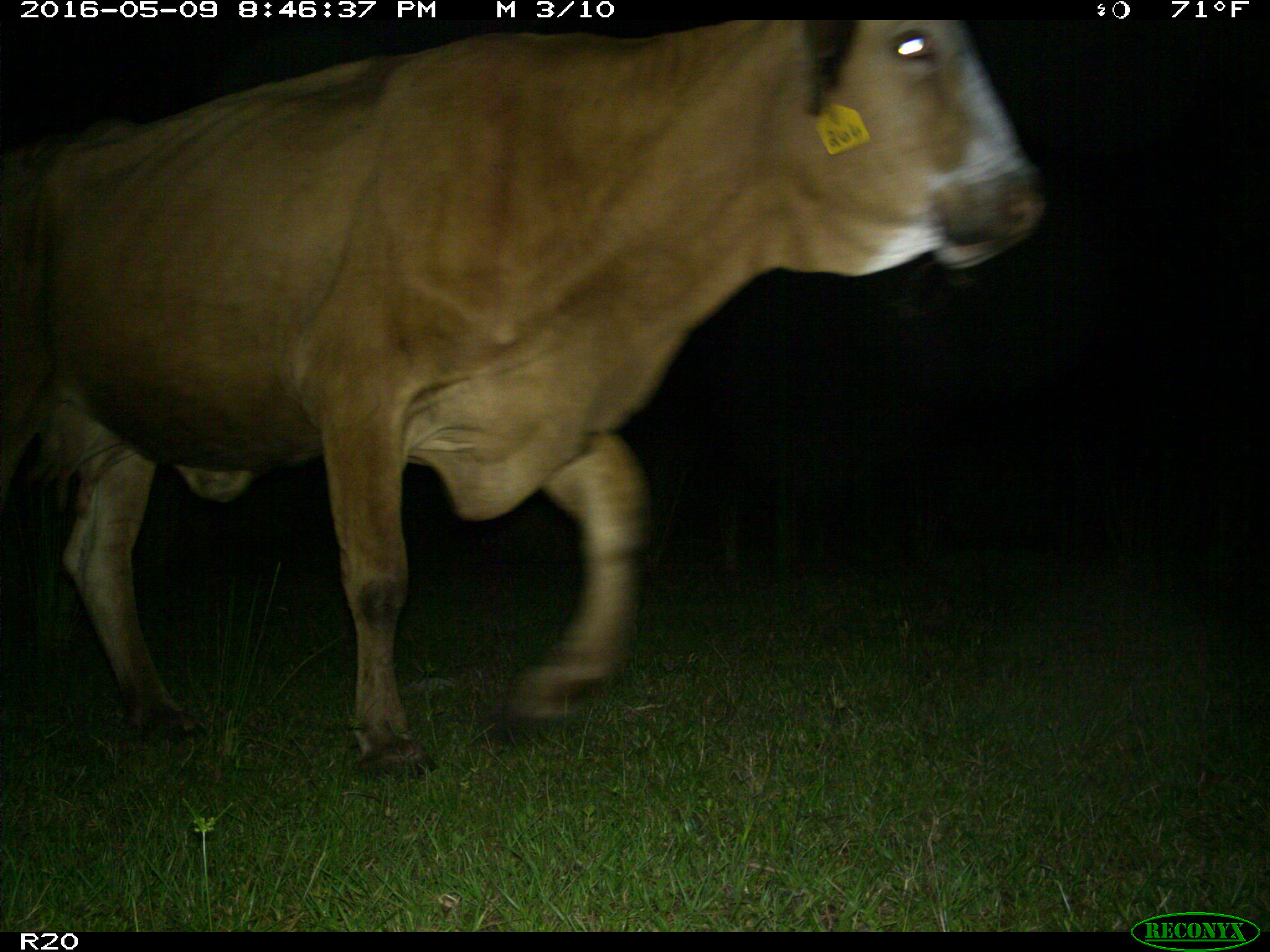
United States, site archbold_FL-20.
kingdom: Animalia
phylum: Chordata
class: Mammalia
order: Artiodactyla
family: Bovidae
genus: Bos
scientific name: Bos taurus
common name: domestic cow